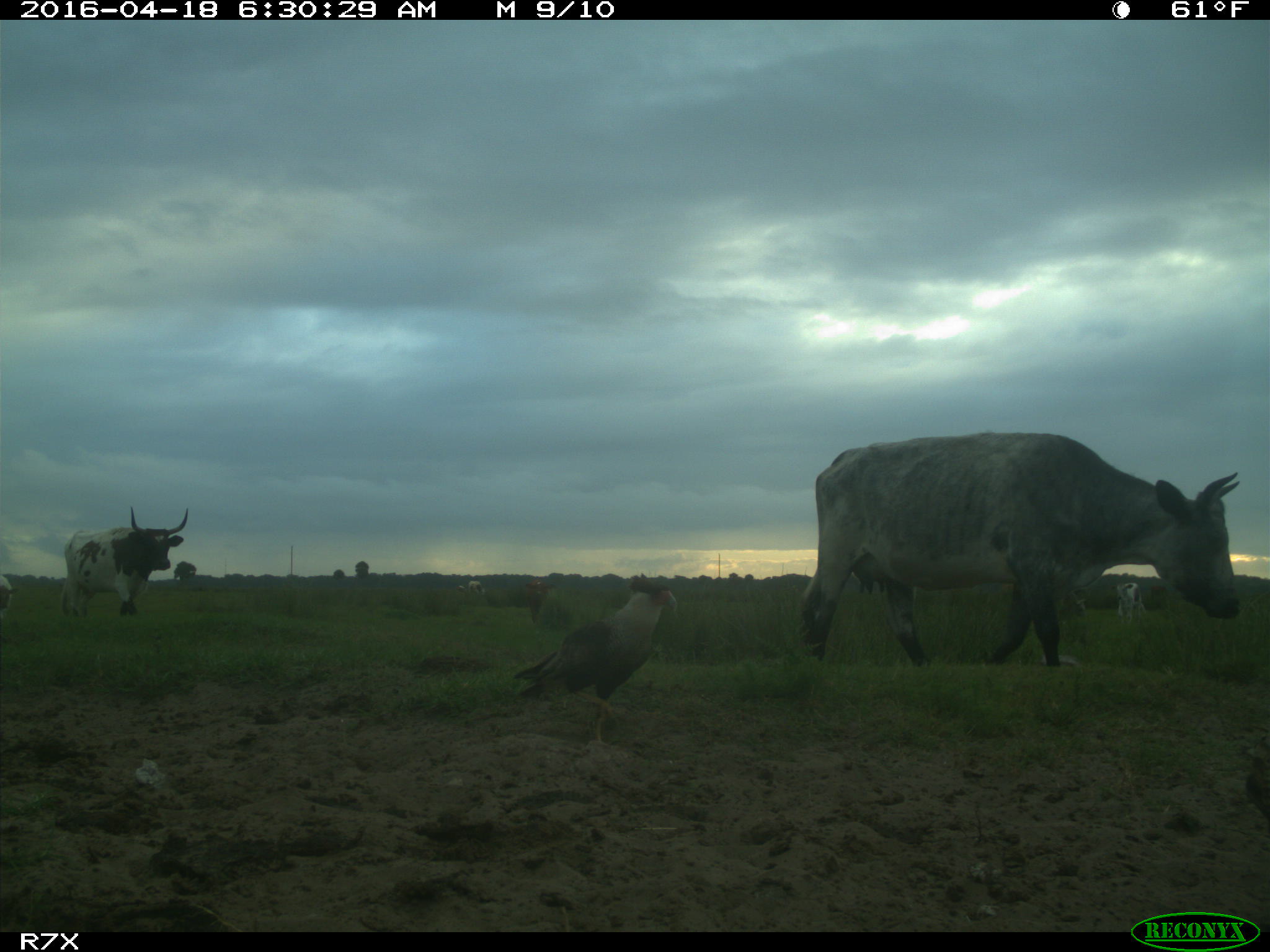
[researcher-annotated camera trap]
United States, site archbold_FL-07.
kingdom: Animalia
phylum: Chordata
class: Mammalia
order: Artiodactyla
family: Bovidae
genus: Bos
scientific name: Bos taurus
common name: domestic cow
Bos taurus (domestic cow).